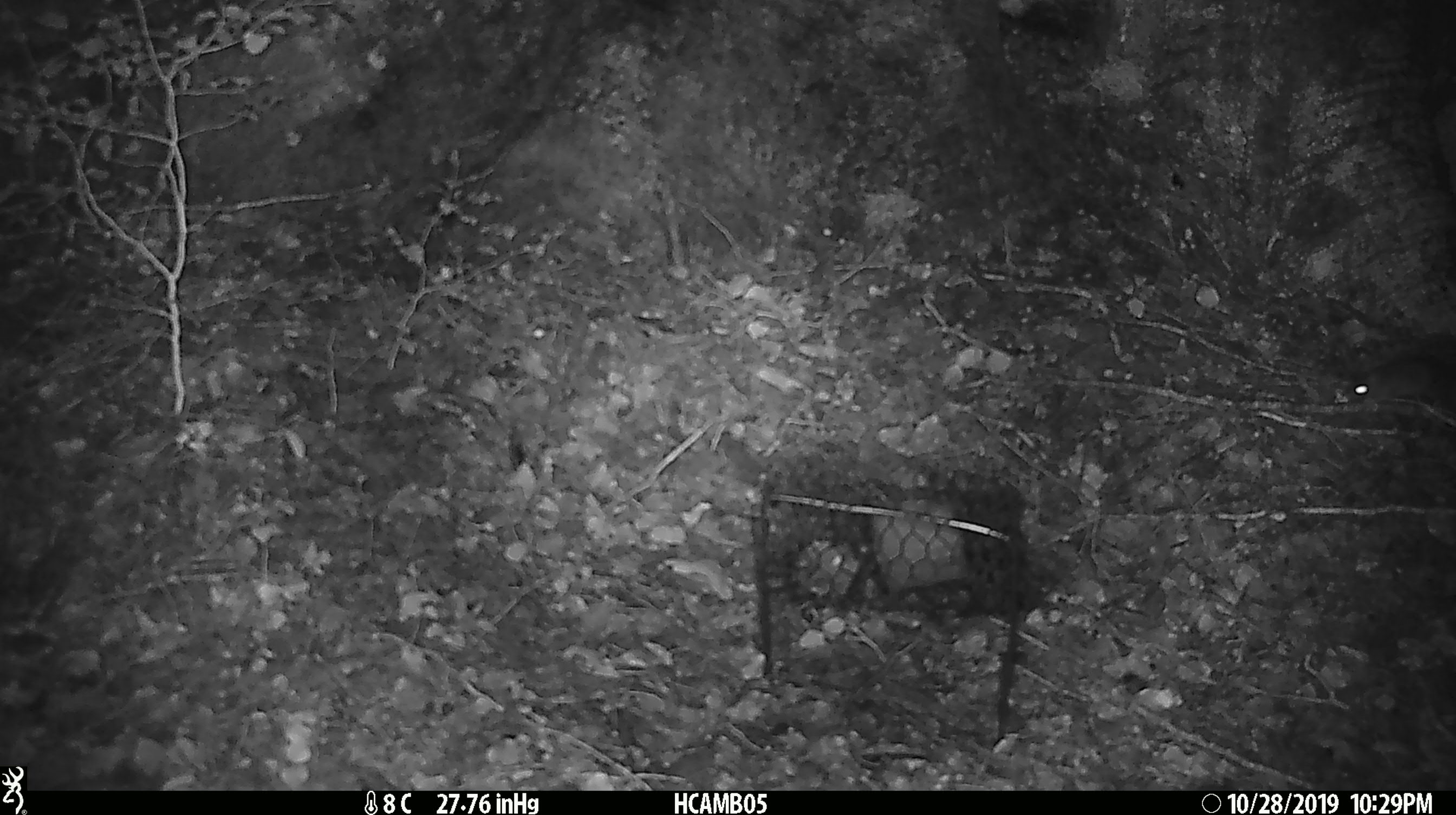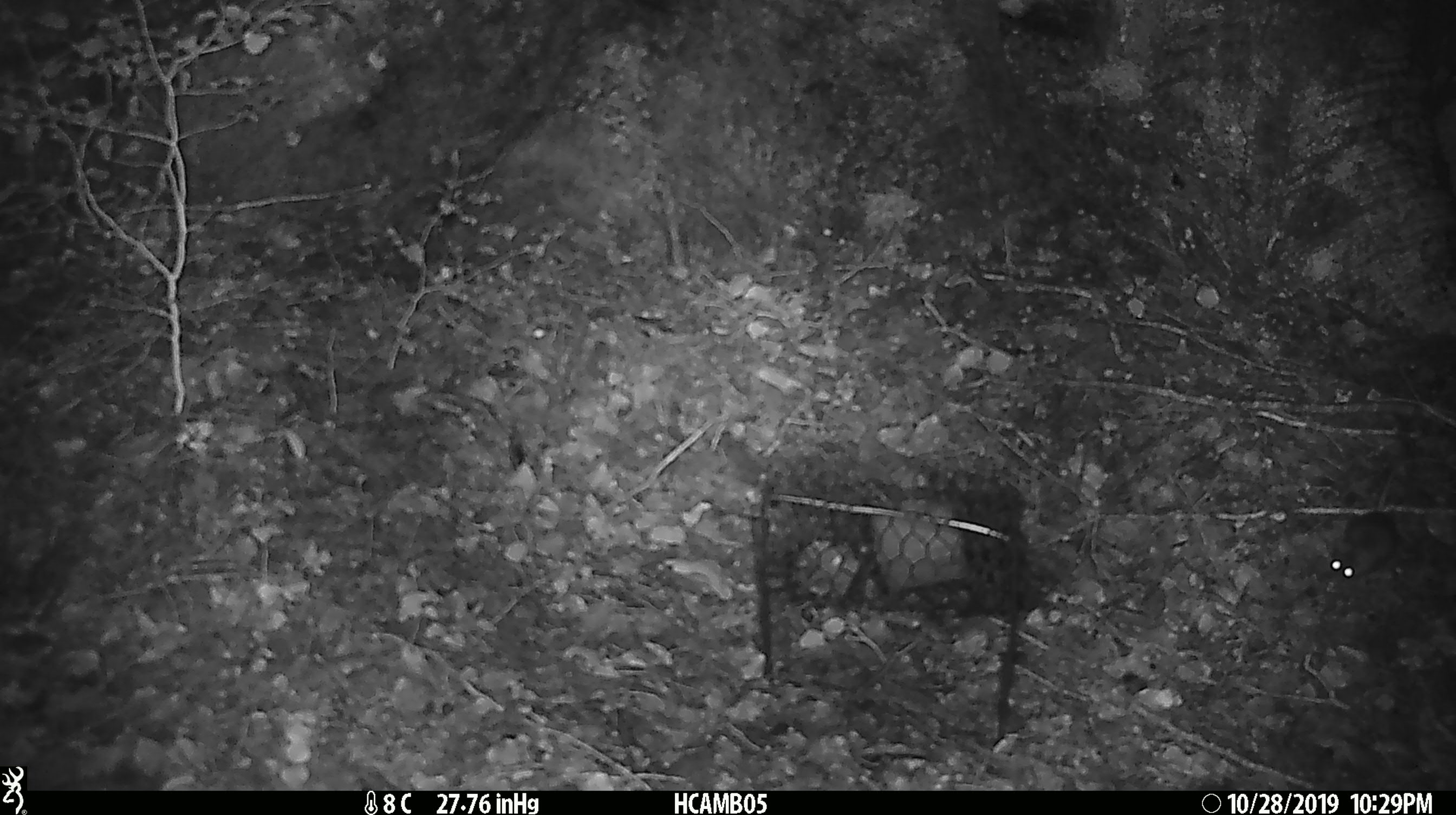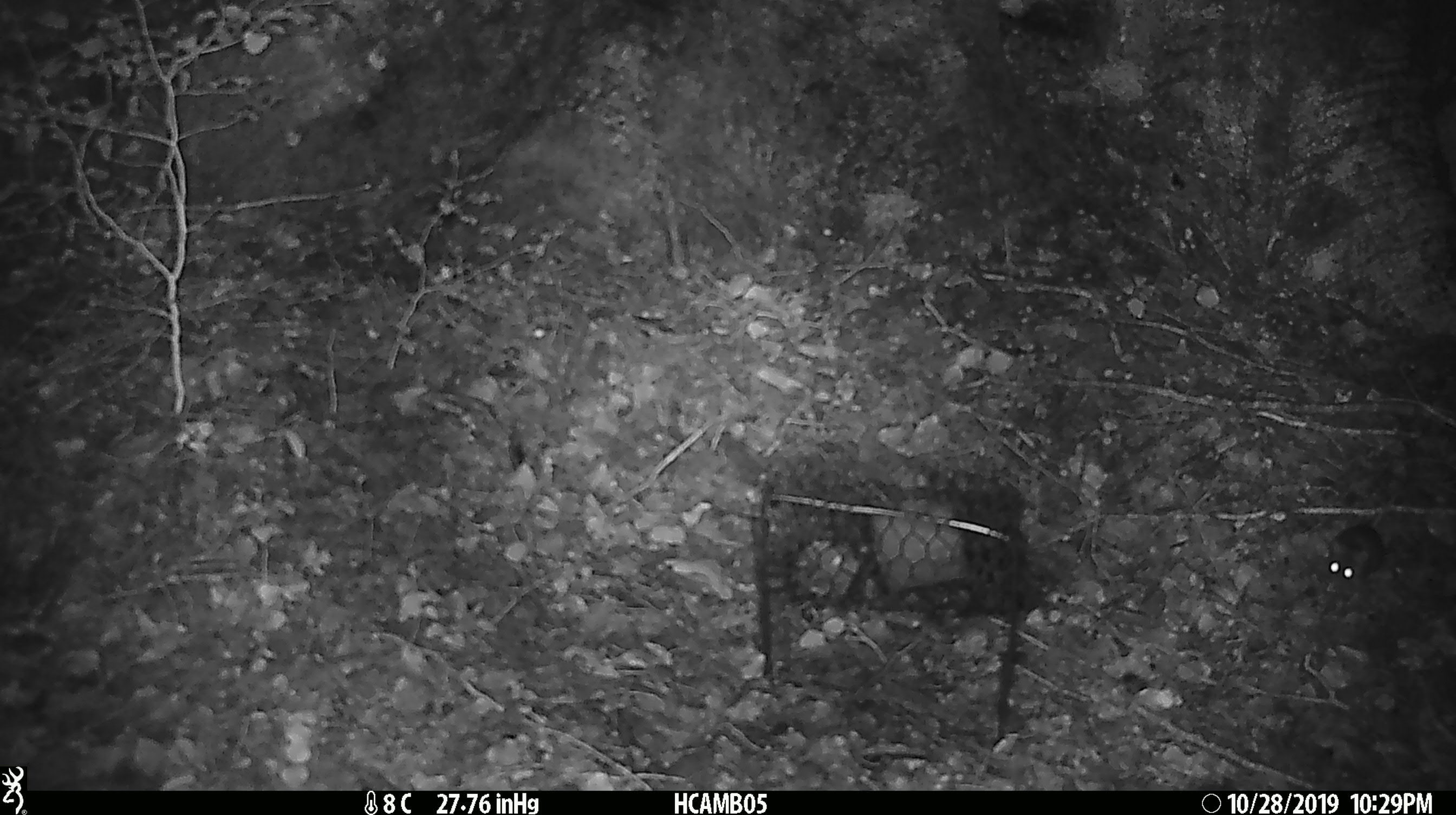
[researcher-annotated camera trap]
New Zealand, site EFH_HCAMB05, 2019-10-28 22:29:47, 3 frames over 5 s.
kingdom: Animalia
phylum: Chordata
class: Mammalia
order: Rodentia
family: Muridae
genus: Mus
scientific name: Mus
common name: mouse